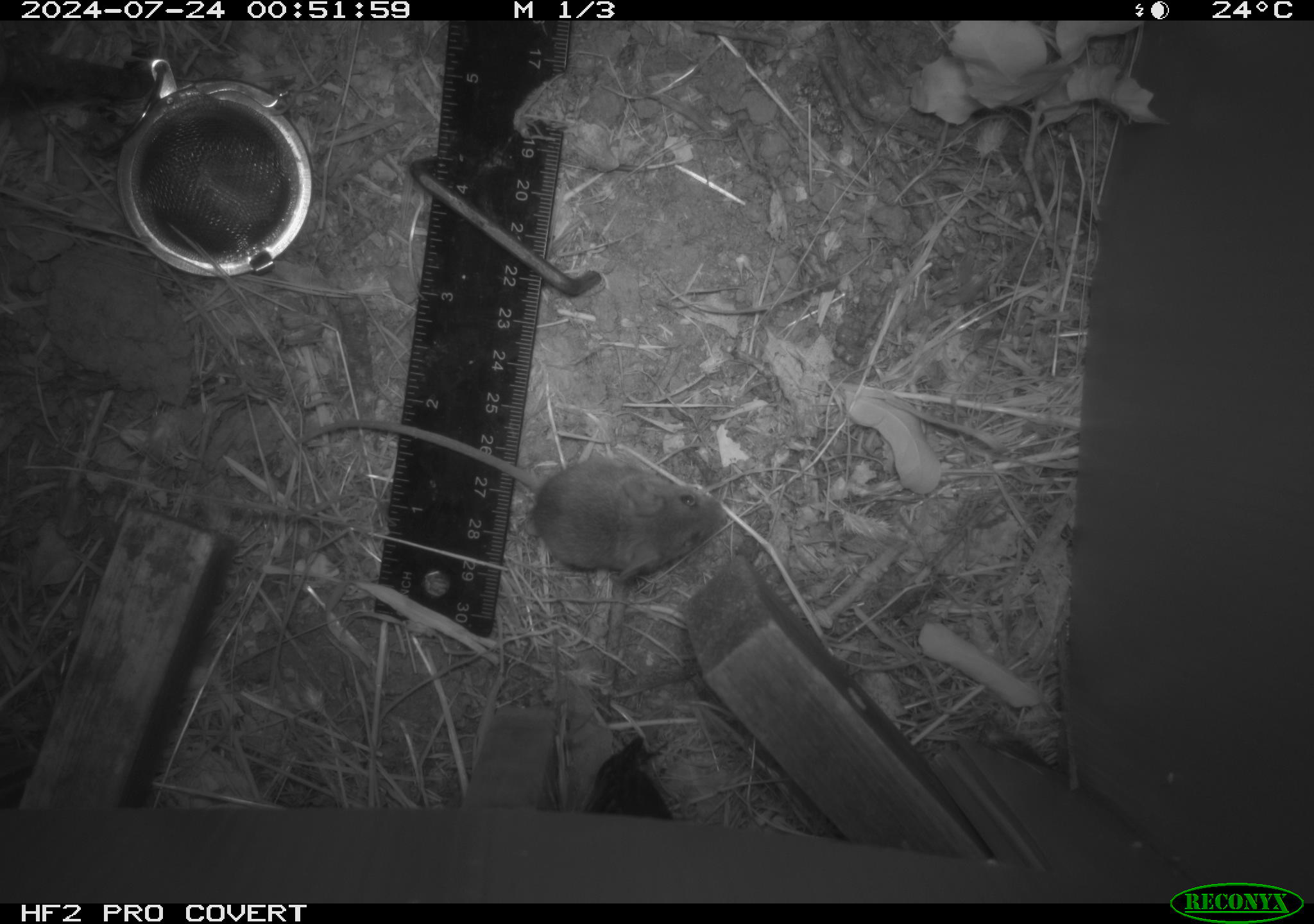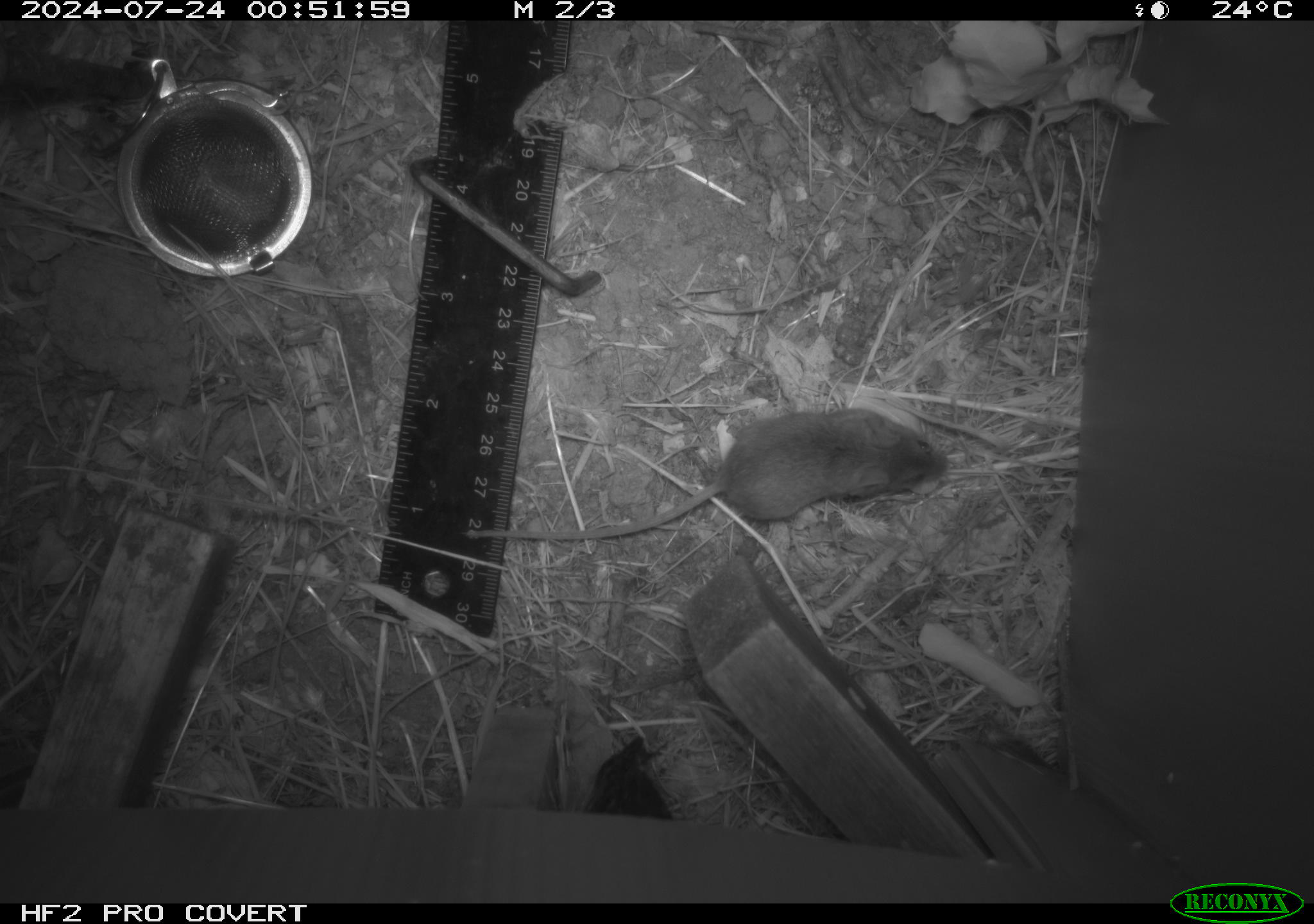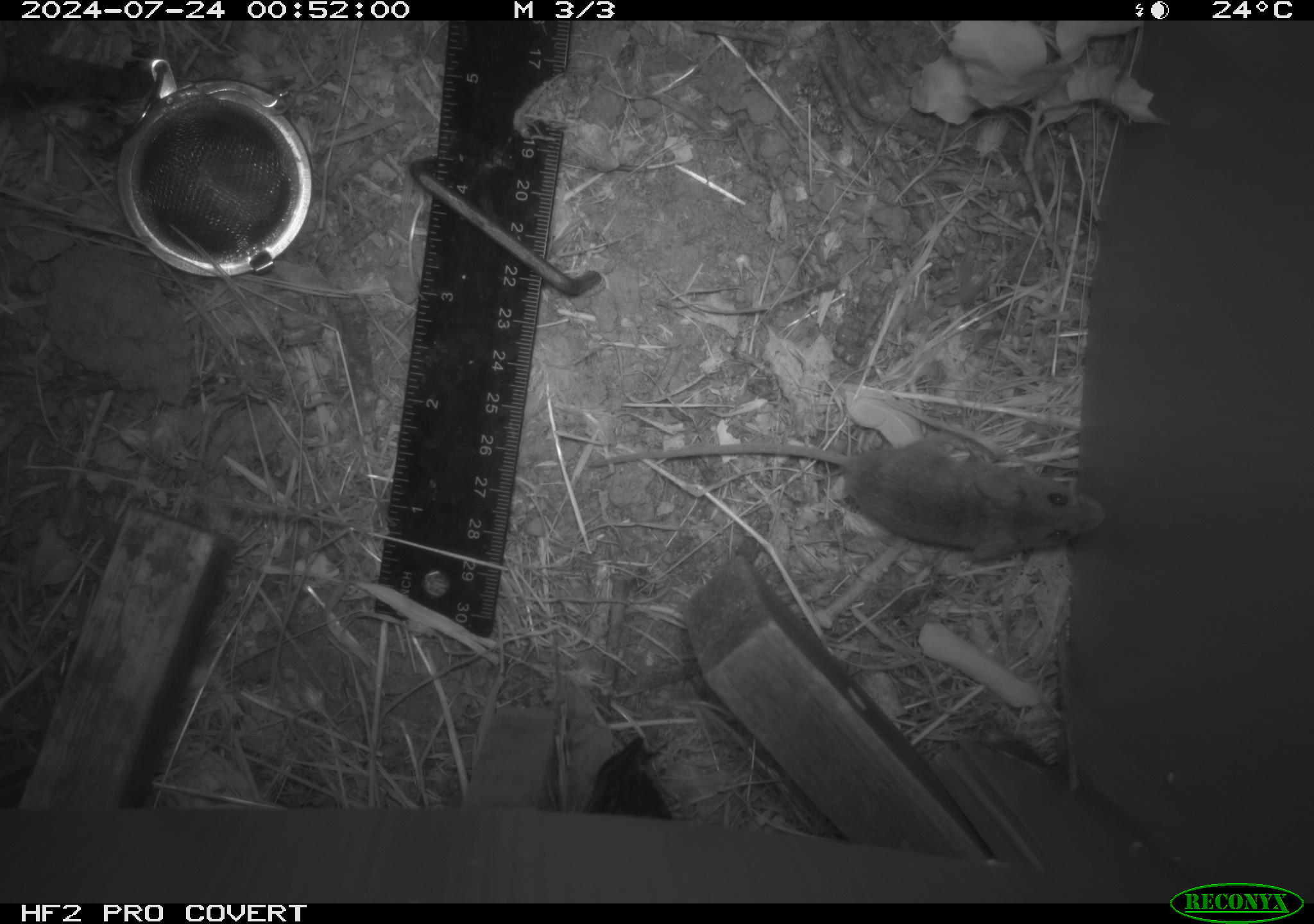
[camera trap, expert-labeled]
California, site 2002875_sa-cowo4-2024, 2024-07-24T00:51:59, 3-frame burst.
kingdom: Animalia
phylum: Chordata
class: Mammalia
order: Rodentia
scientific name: Rodentia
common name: mouse species